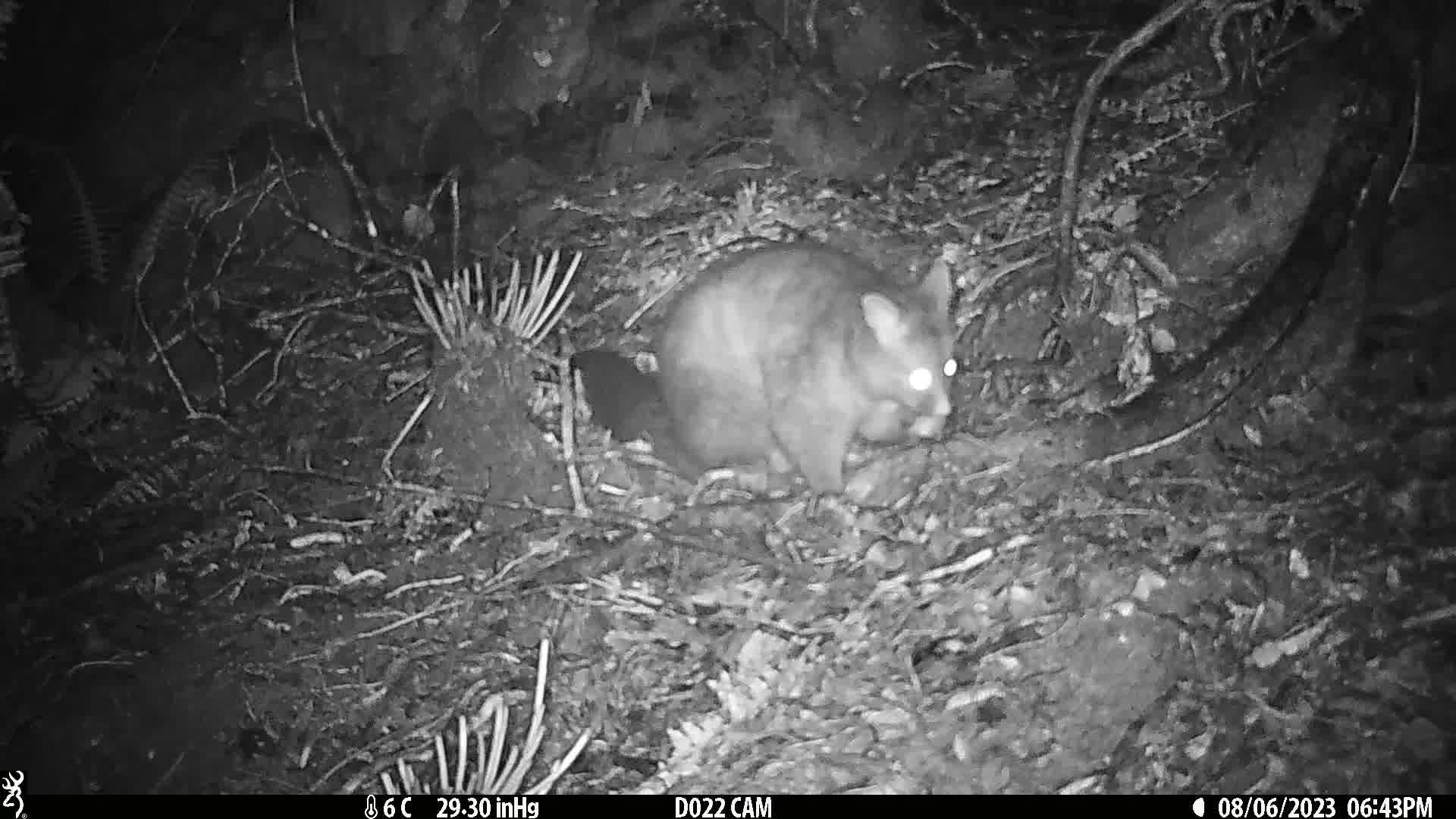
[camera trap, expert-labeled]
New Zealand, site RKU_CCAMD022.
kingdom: Animalia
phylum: Chordata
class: Mammalia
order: Diprotodontia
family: Phalangeridae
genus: Trichosurus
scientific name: Trichosurus vulpecula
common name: common brushtail possum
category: possum